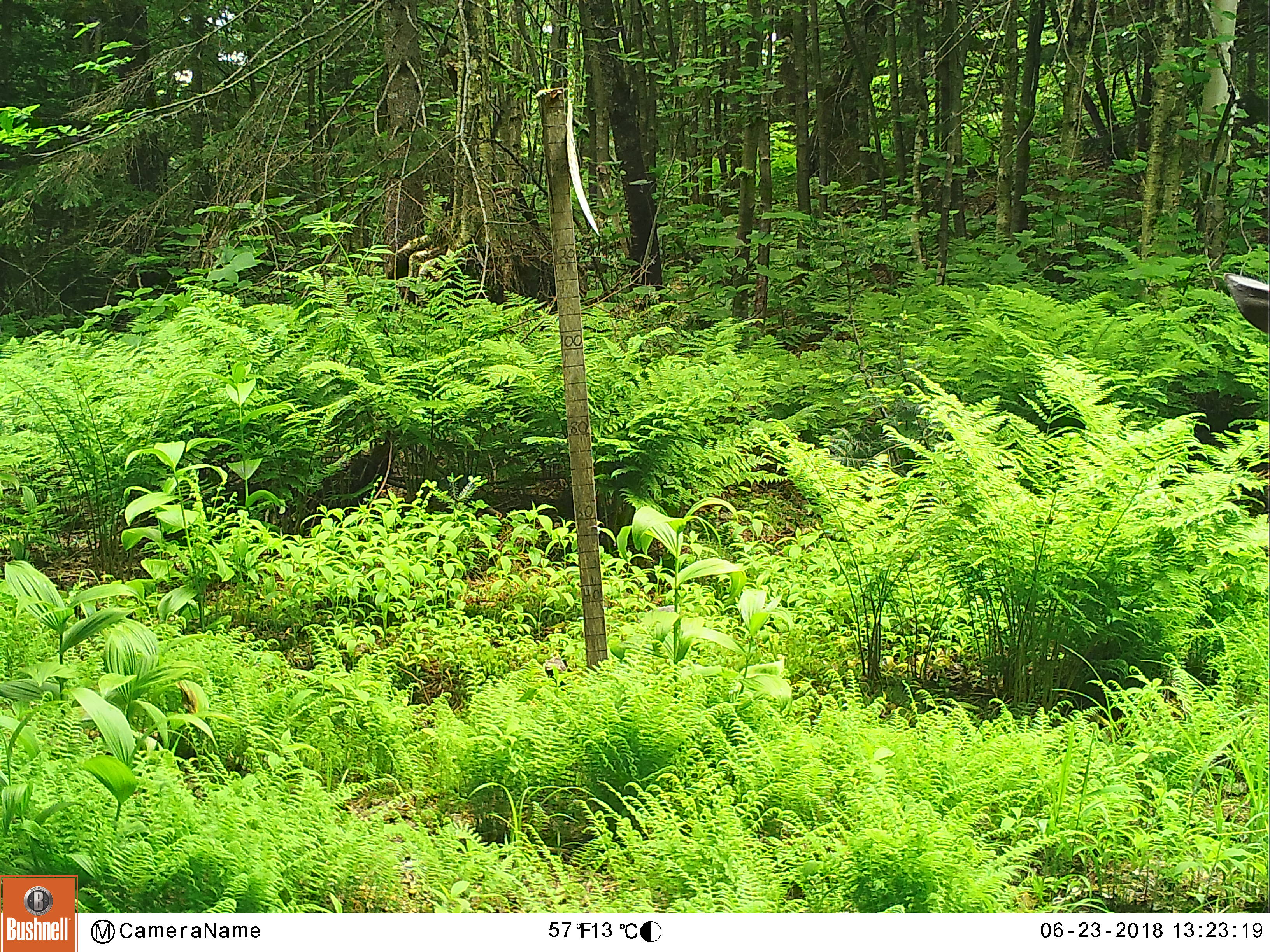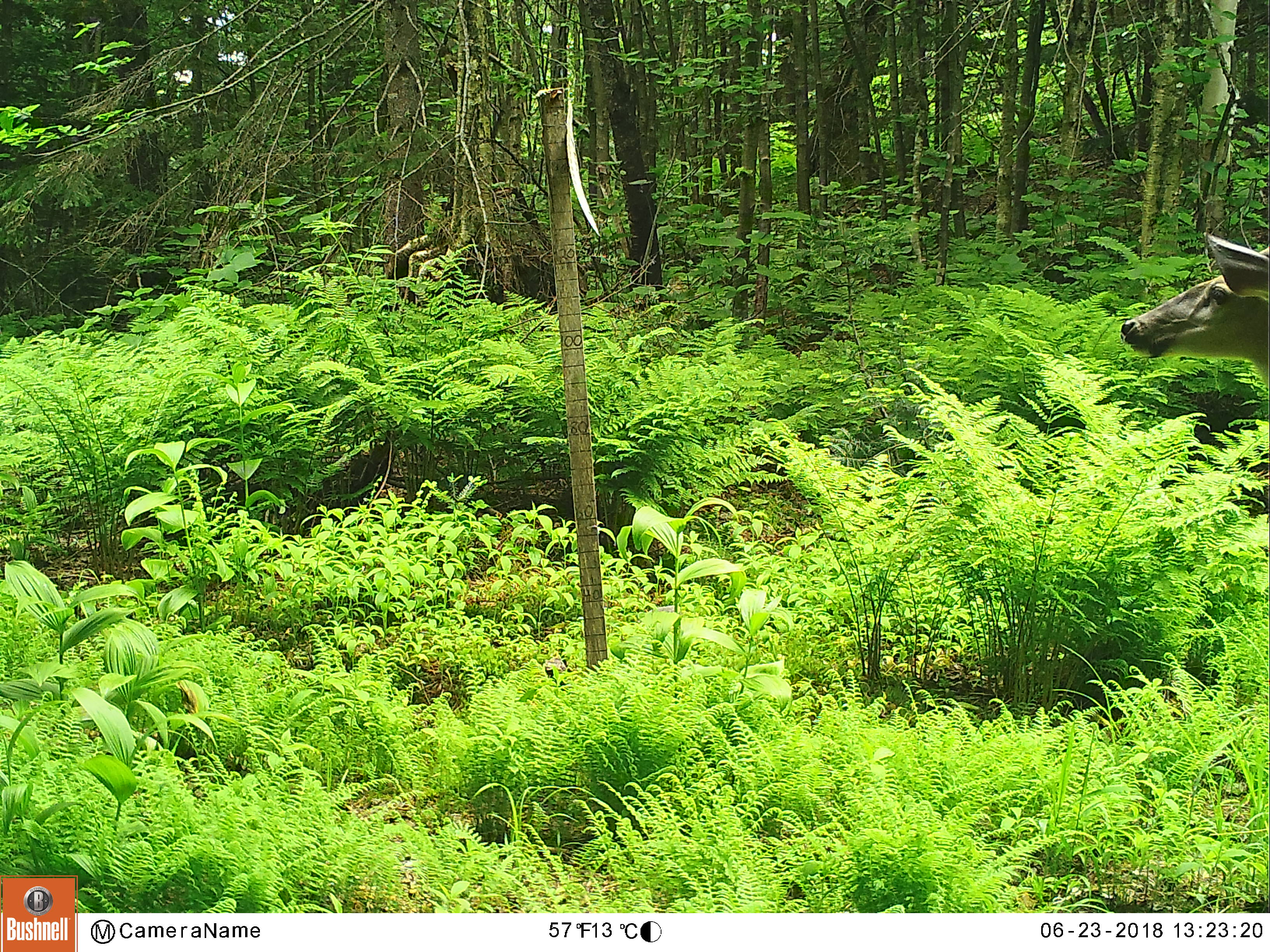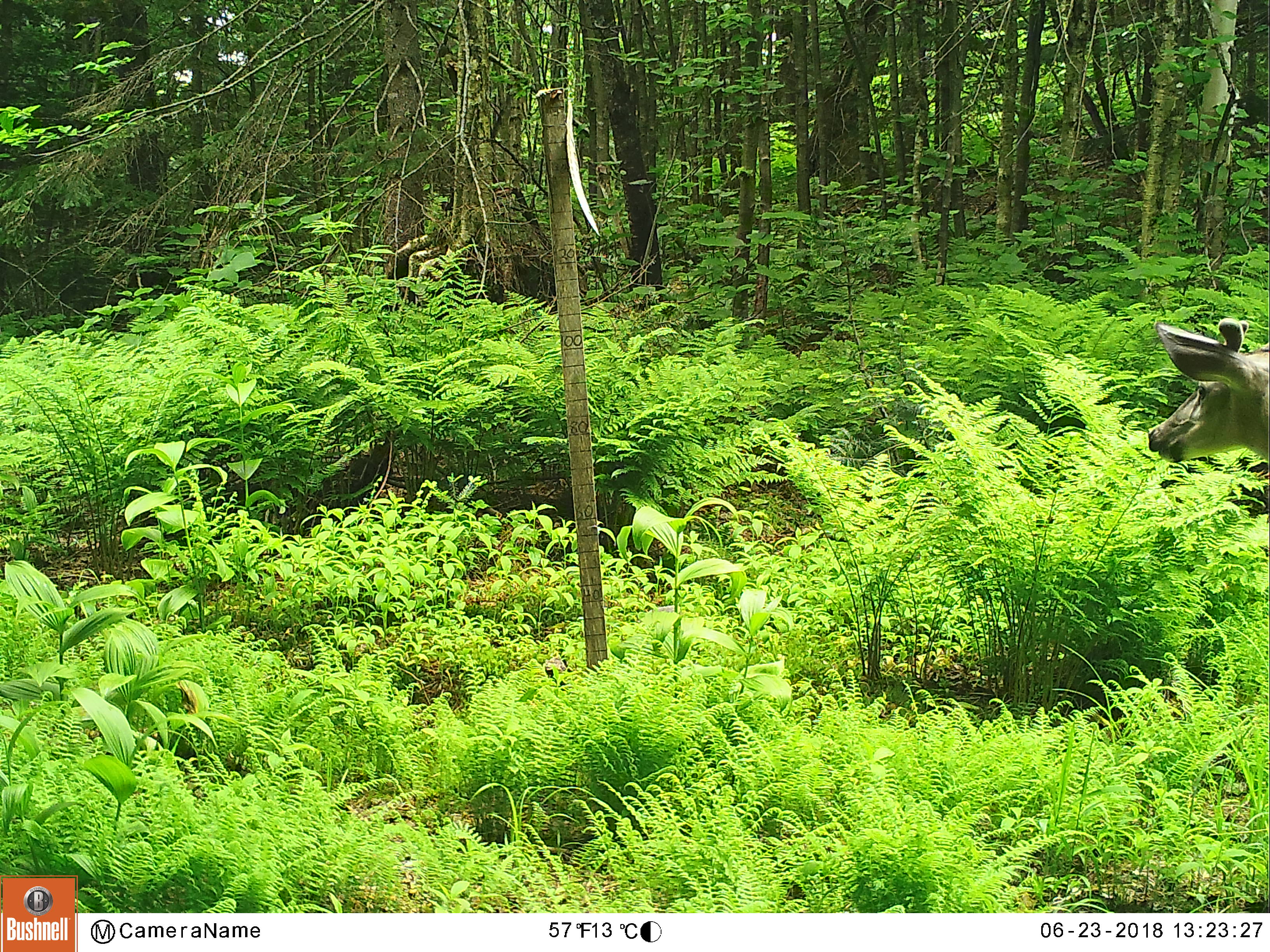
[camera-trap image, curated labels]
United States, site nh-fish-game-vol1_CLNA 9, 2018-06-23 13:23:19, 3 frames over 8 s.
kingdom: Animalia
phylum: Chordata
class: Mammalia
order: Artiodactyla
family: Cervidae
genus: Odocoileus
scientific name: Odocoileus virginianus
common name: white-tailed deer